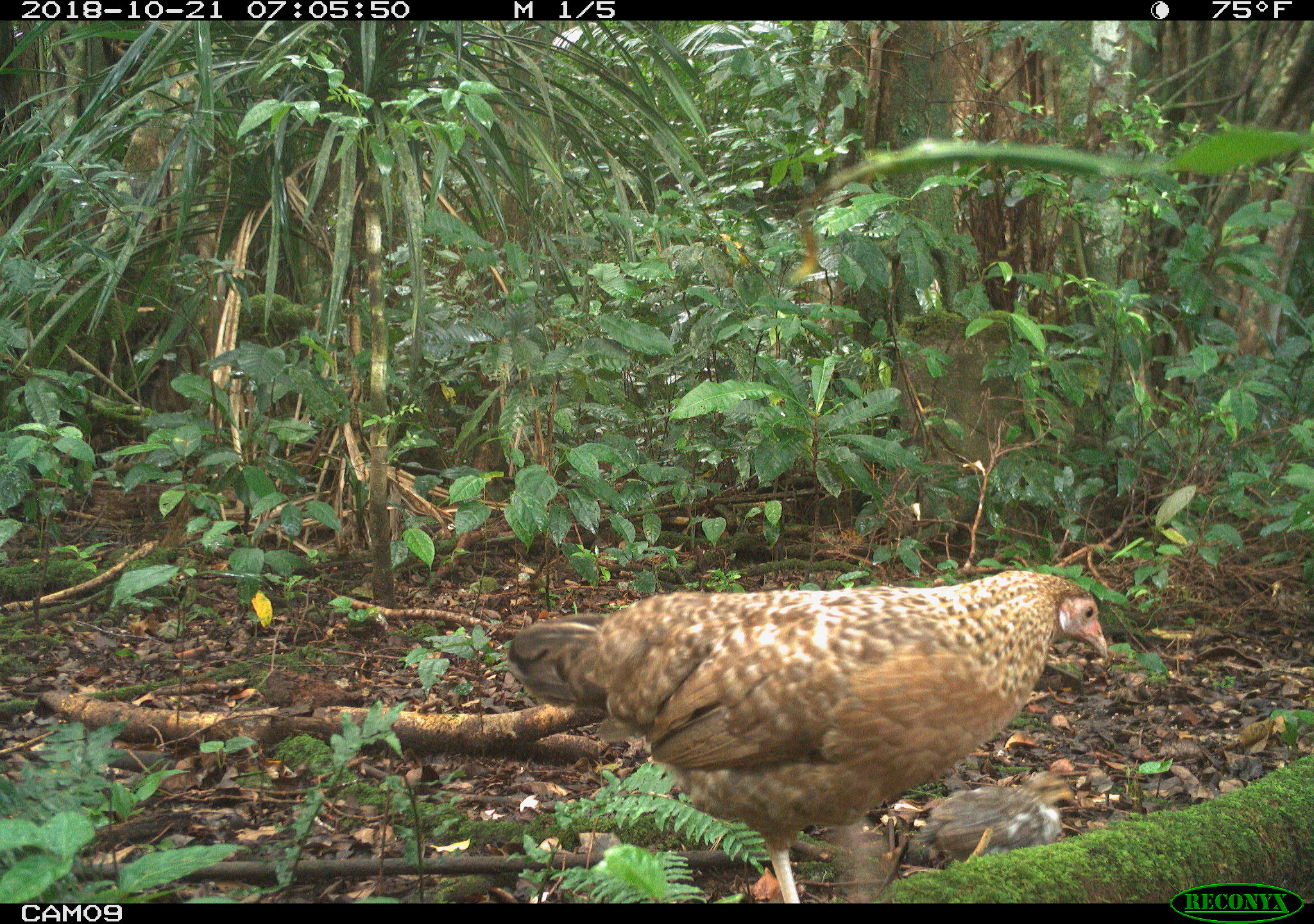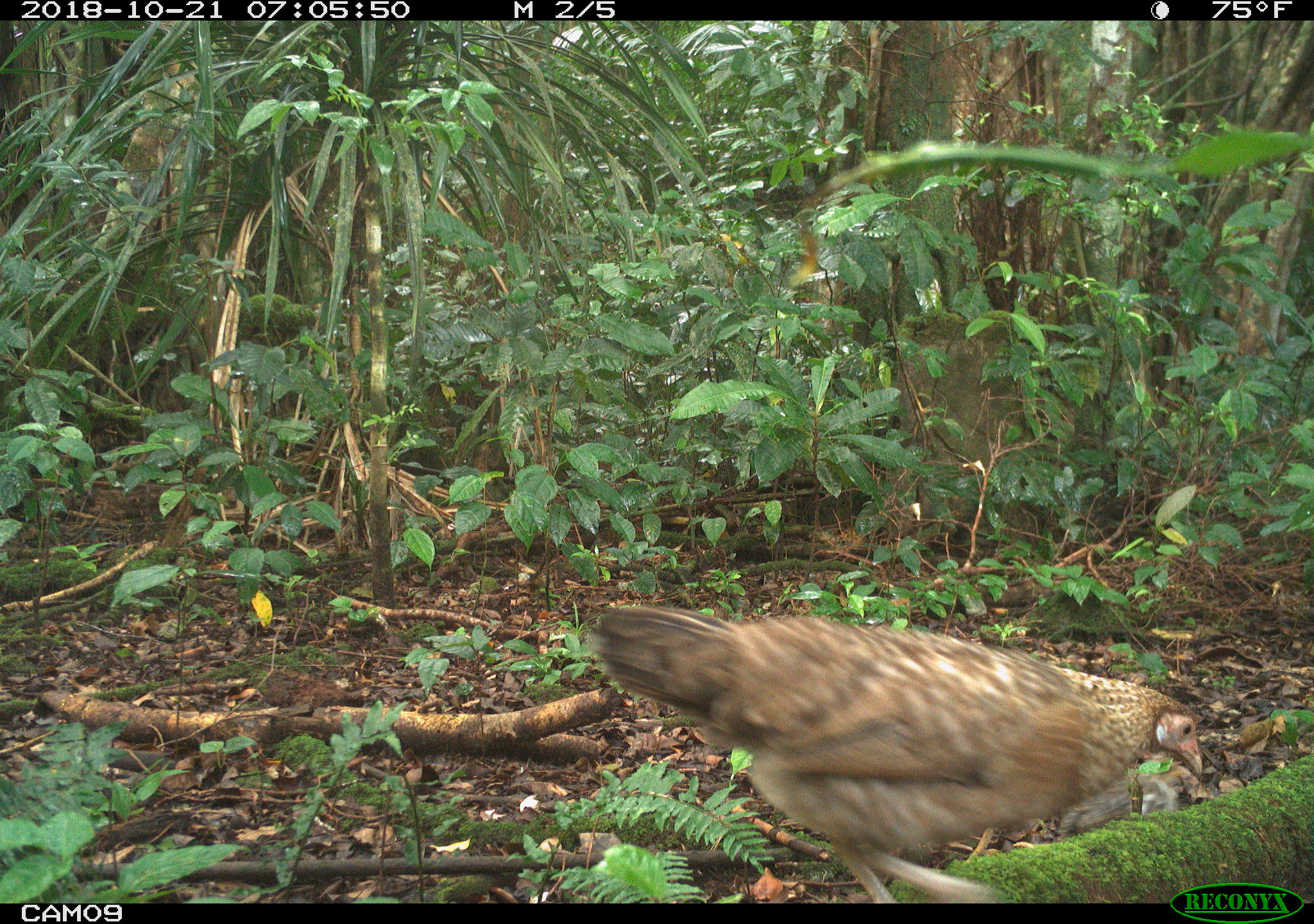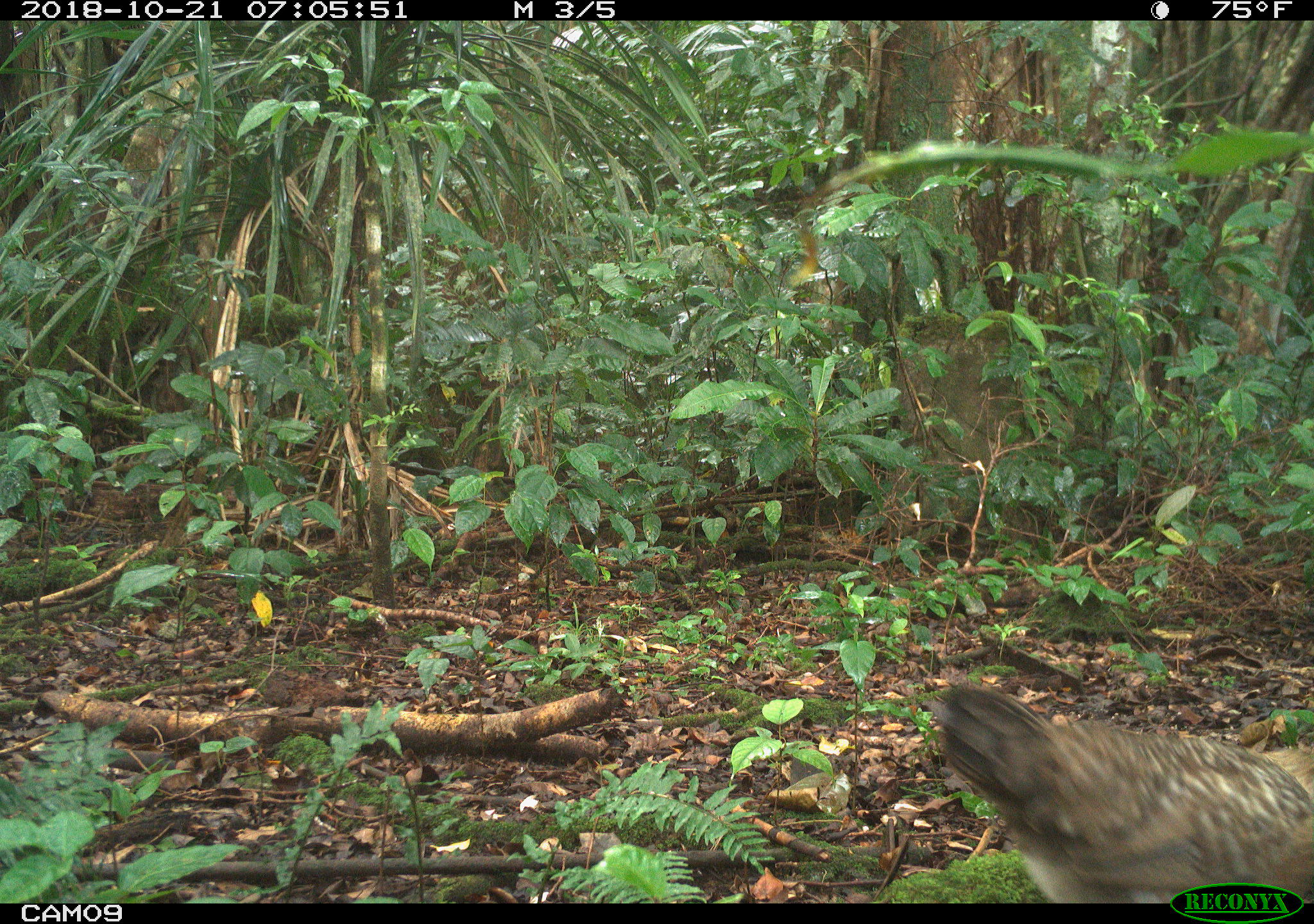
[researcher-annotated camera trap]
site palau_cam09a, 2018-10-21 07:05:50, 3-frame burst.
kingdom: Animalia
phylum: Chordata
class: Aves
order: Galliformes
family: Phasianidae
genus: Gallus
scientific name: Gallus gallus domesticus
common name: domestic chicken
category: chicken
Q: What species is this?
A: Chicken (domestic chicken) (Gallus gallus domesticus).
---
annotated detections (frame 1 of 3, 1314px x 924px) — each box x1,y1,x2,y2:
chicken: 493,563,1111,902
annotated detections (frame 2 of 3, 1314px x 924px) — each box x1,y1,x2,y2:
chicken: 578,599,1215,903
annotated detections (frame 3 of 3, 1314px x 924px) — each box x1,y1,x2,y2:
chicken: 914,667,1311,884